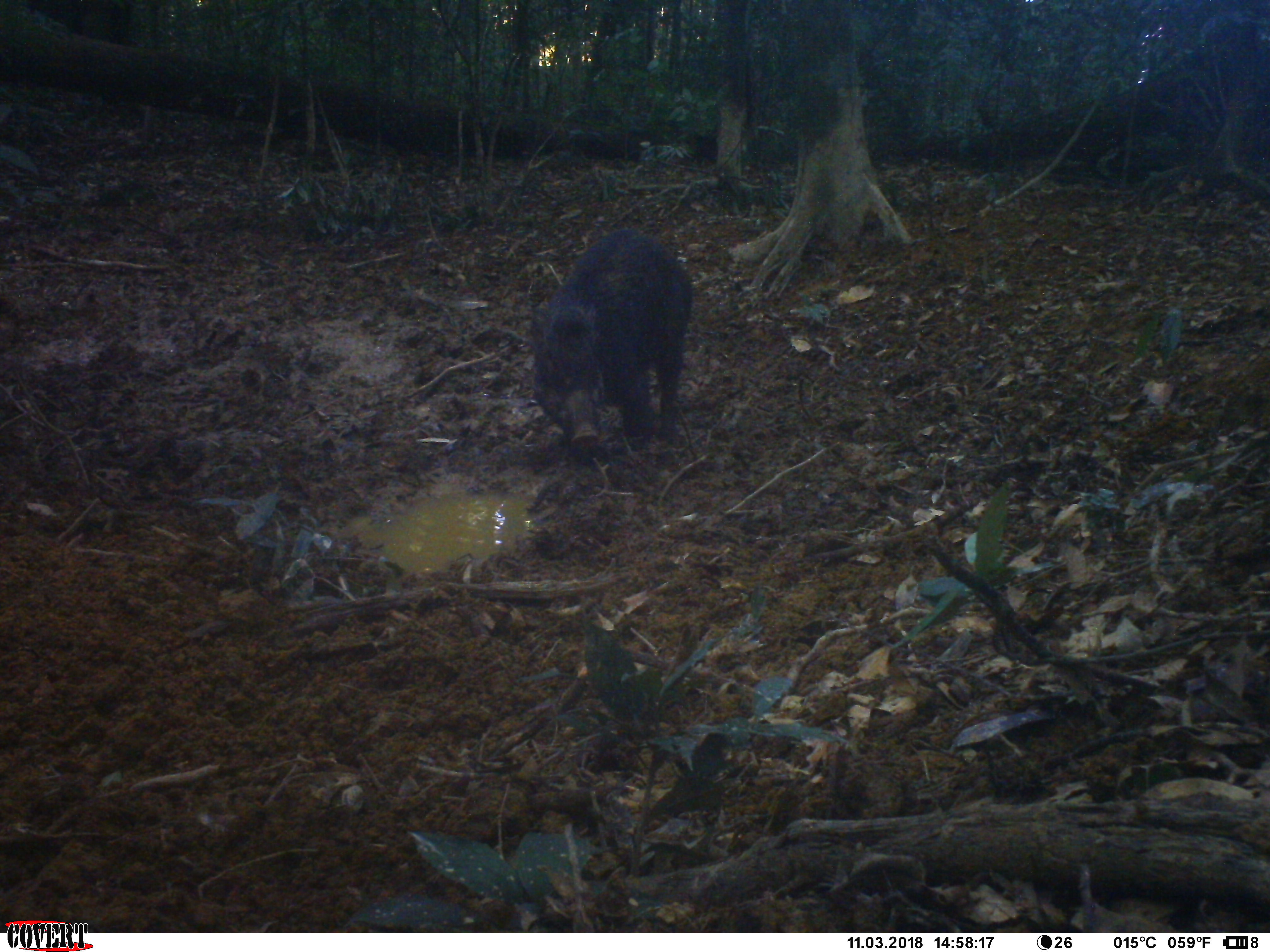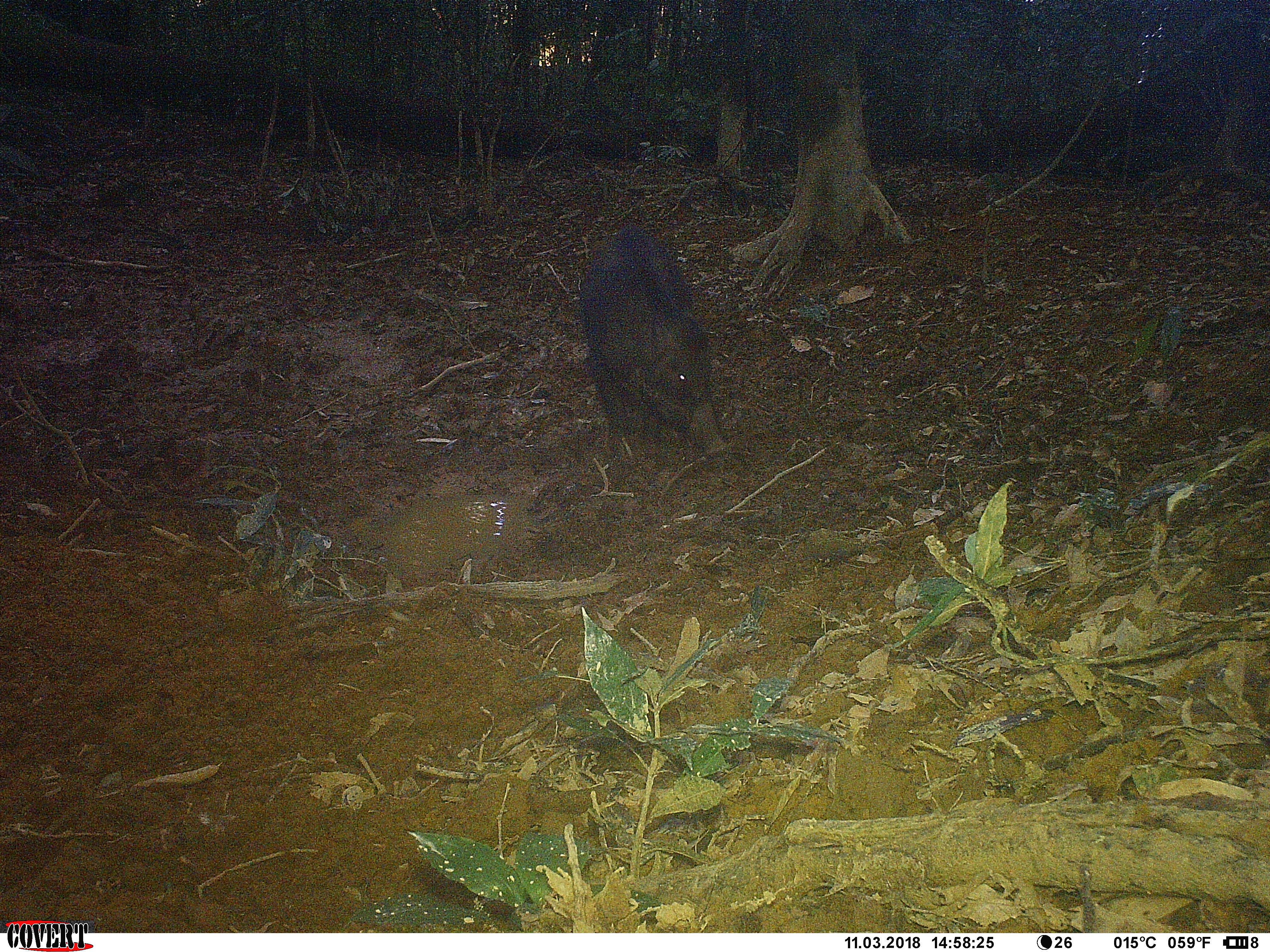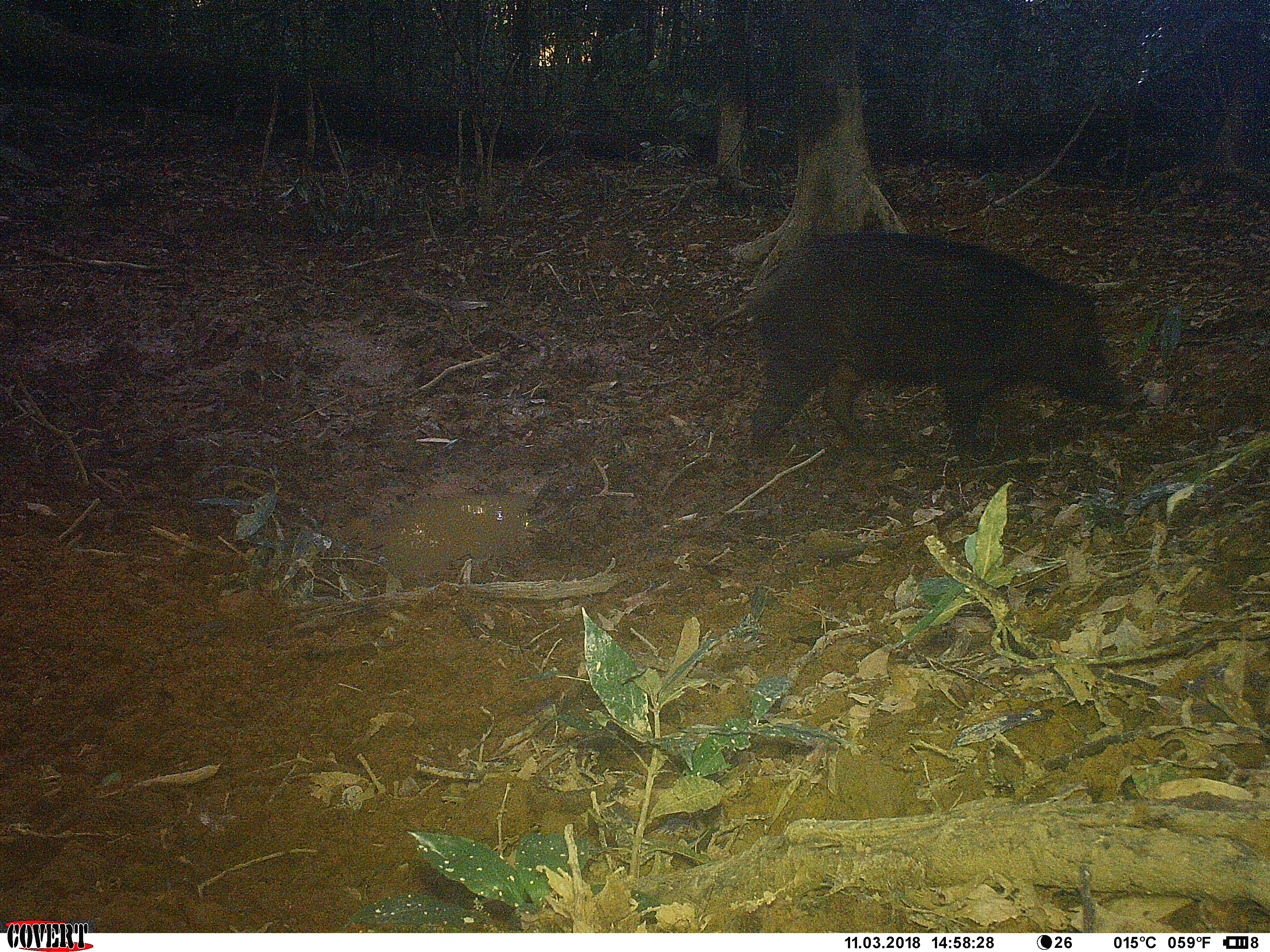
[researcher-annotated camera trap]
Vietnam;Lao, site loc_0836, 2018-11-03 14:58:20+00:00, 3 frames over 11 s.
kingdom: Animalia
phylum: Chordata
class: Mammalia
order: Artiodactyla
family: Suidae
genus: Sus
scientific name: Sus scrofa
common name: eurasian wild pig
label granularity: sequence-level